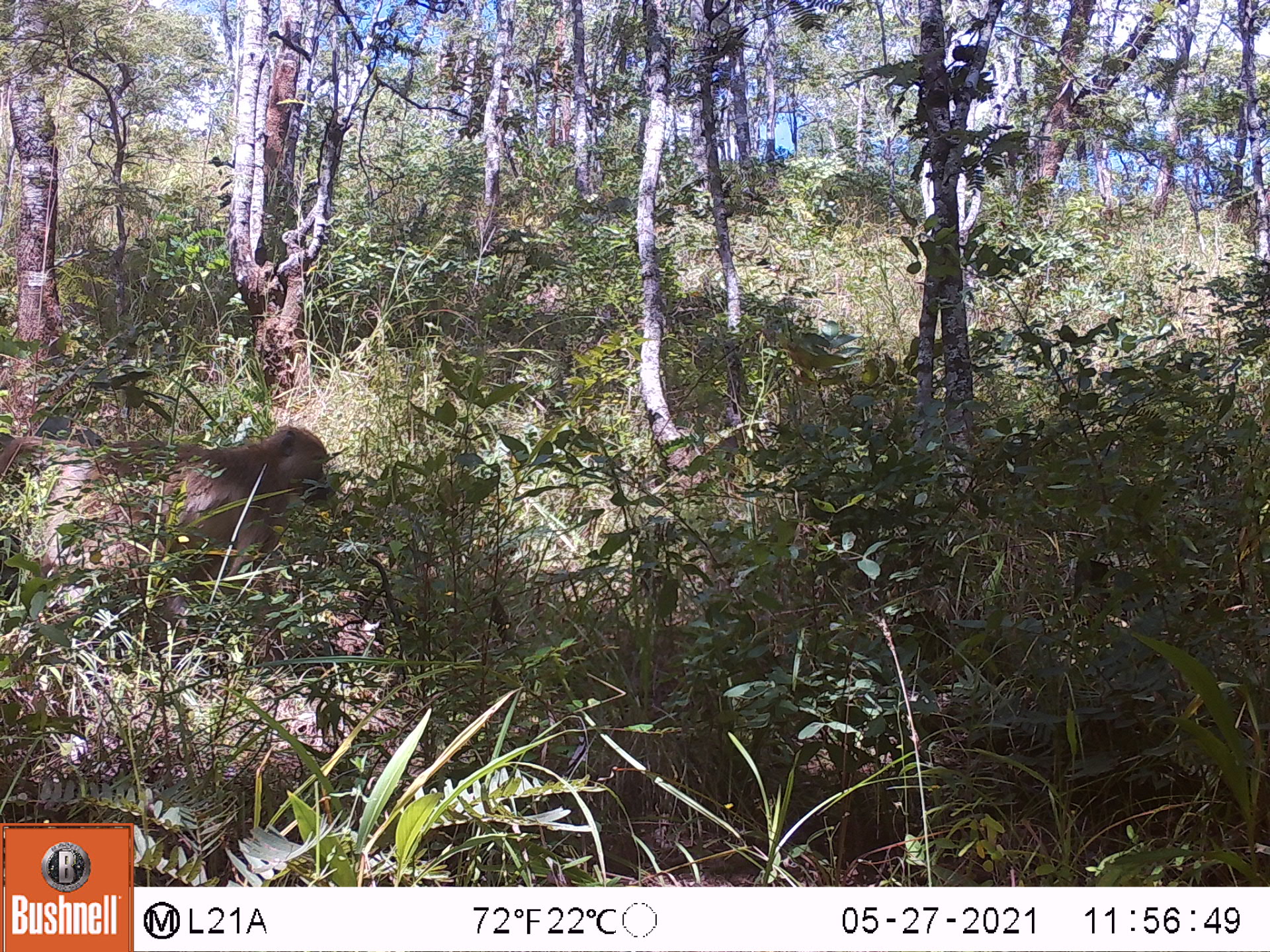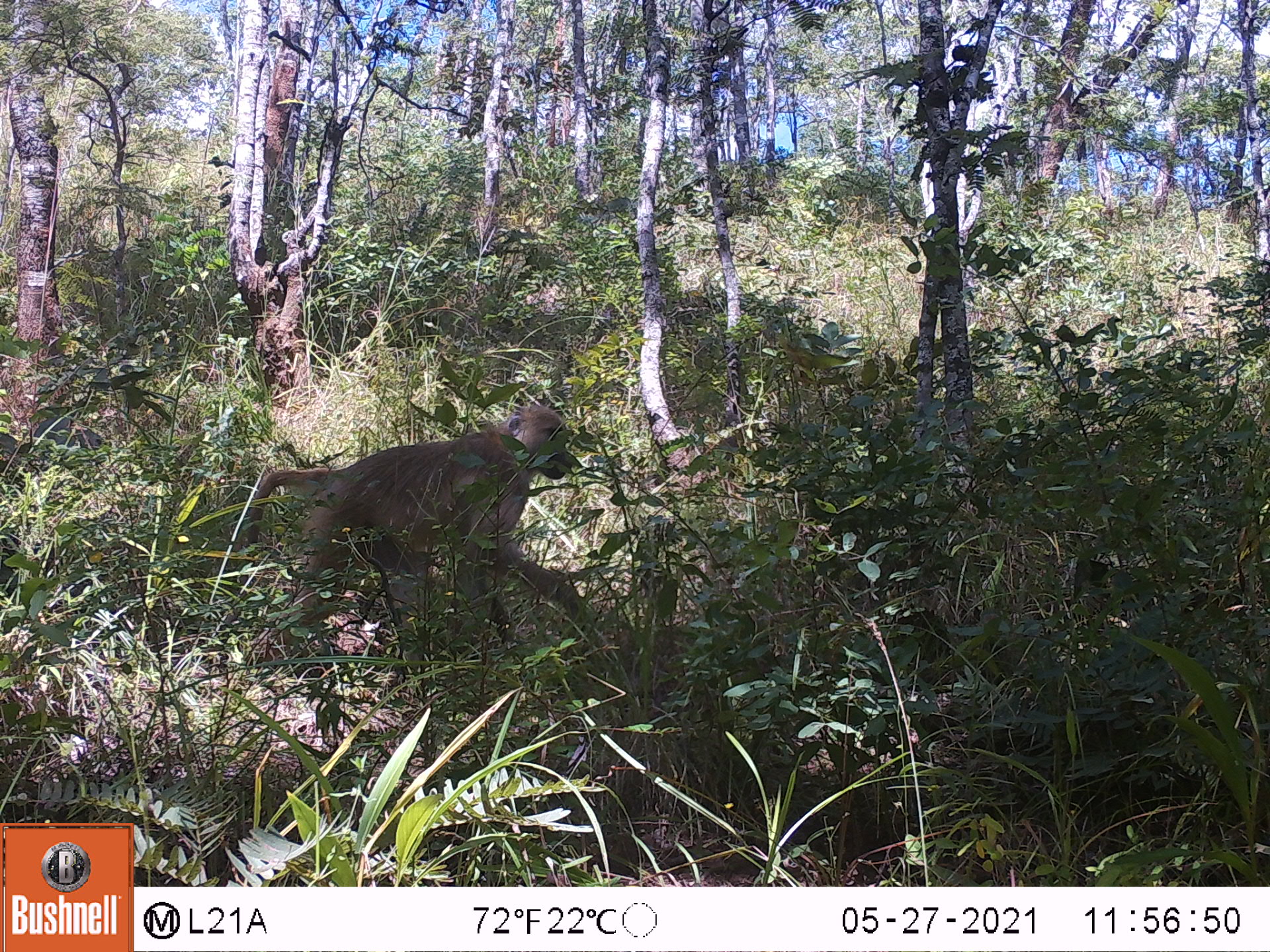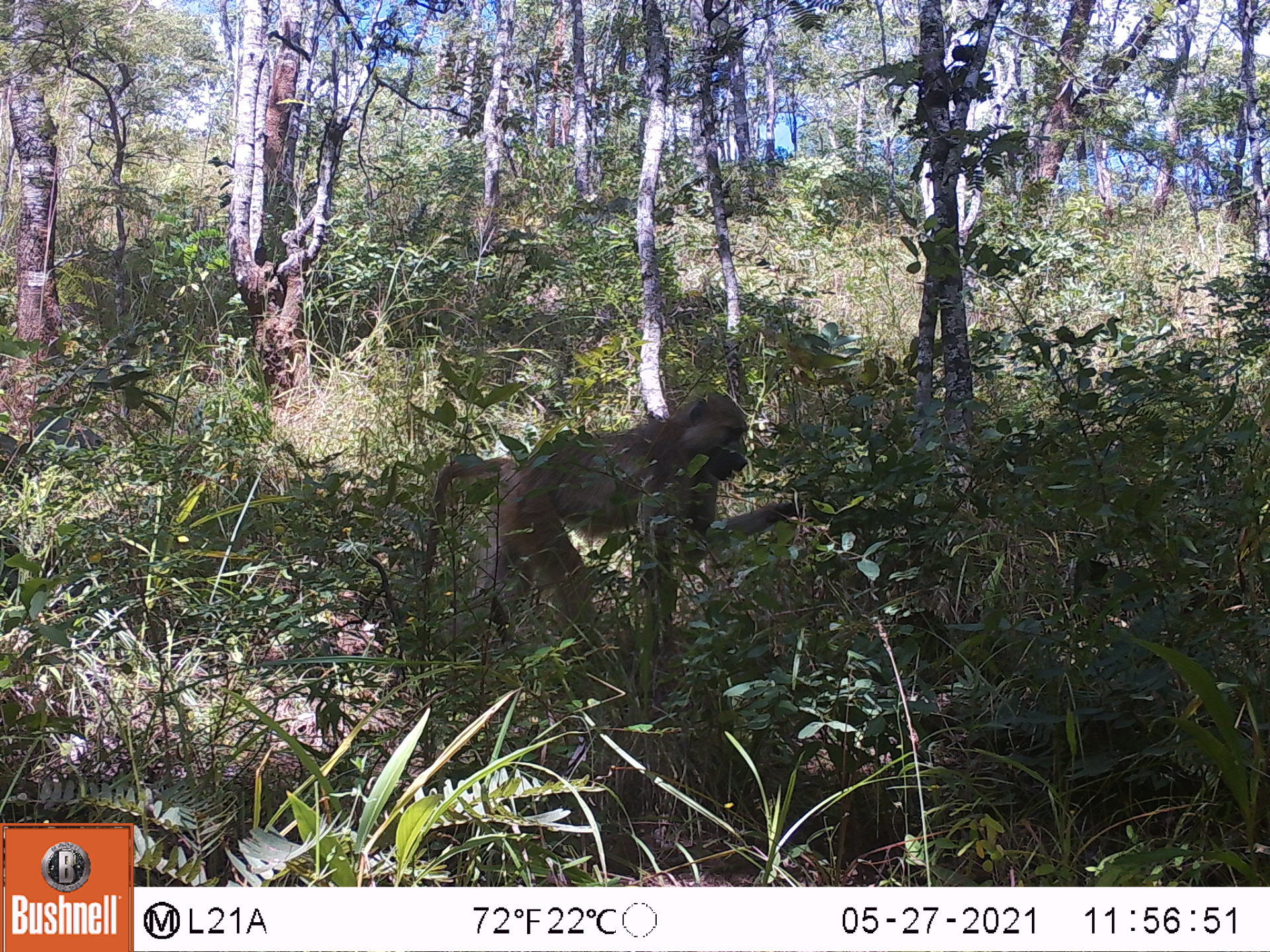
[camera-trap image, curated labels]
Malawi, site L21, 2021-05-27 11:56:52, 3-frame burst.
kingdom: Animalia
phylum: Chordata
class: Mammalia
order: Primates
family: Cercopithecidae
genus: Papio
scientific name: Papio cynocephalus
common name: yellow baboon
Yellow baboon (Papio cynocephalus), count 1.